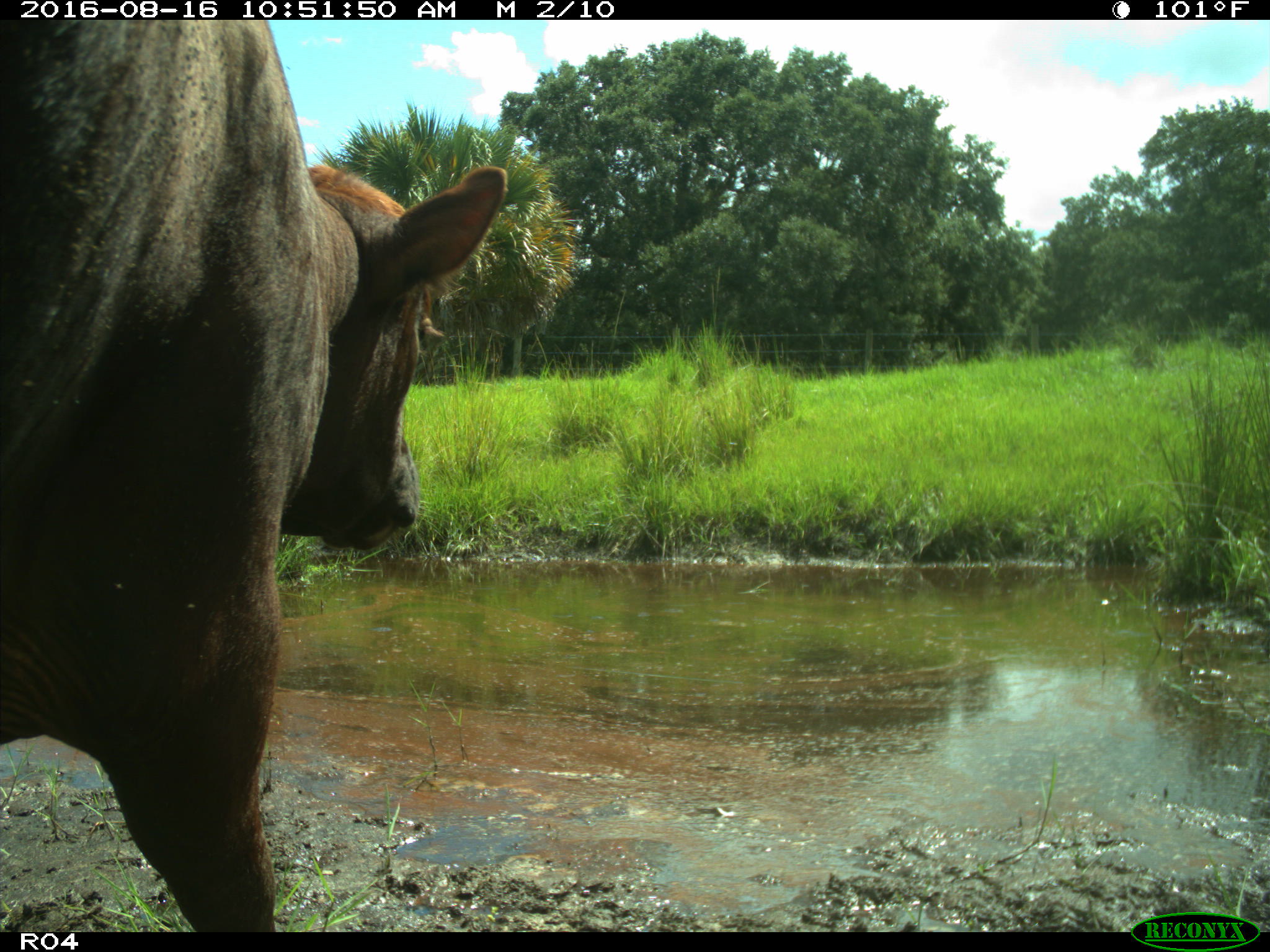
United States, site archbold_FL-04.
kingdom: Animalia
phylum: Chordata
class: Mammalia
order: Artiodactyla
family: Bovidae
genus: Bos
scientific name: Bos taurus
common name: domestic cow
Bos taurus (domestic cow).